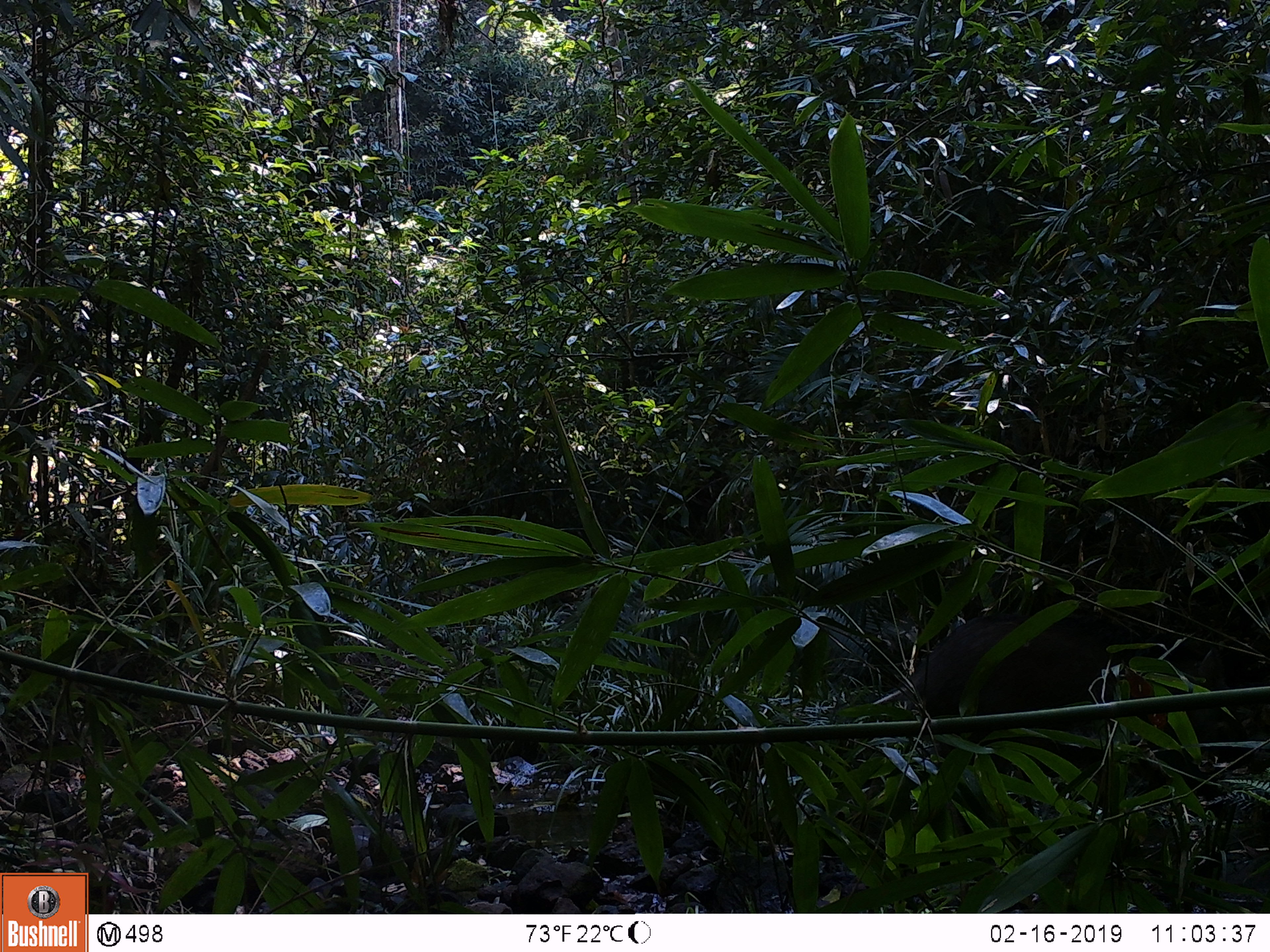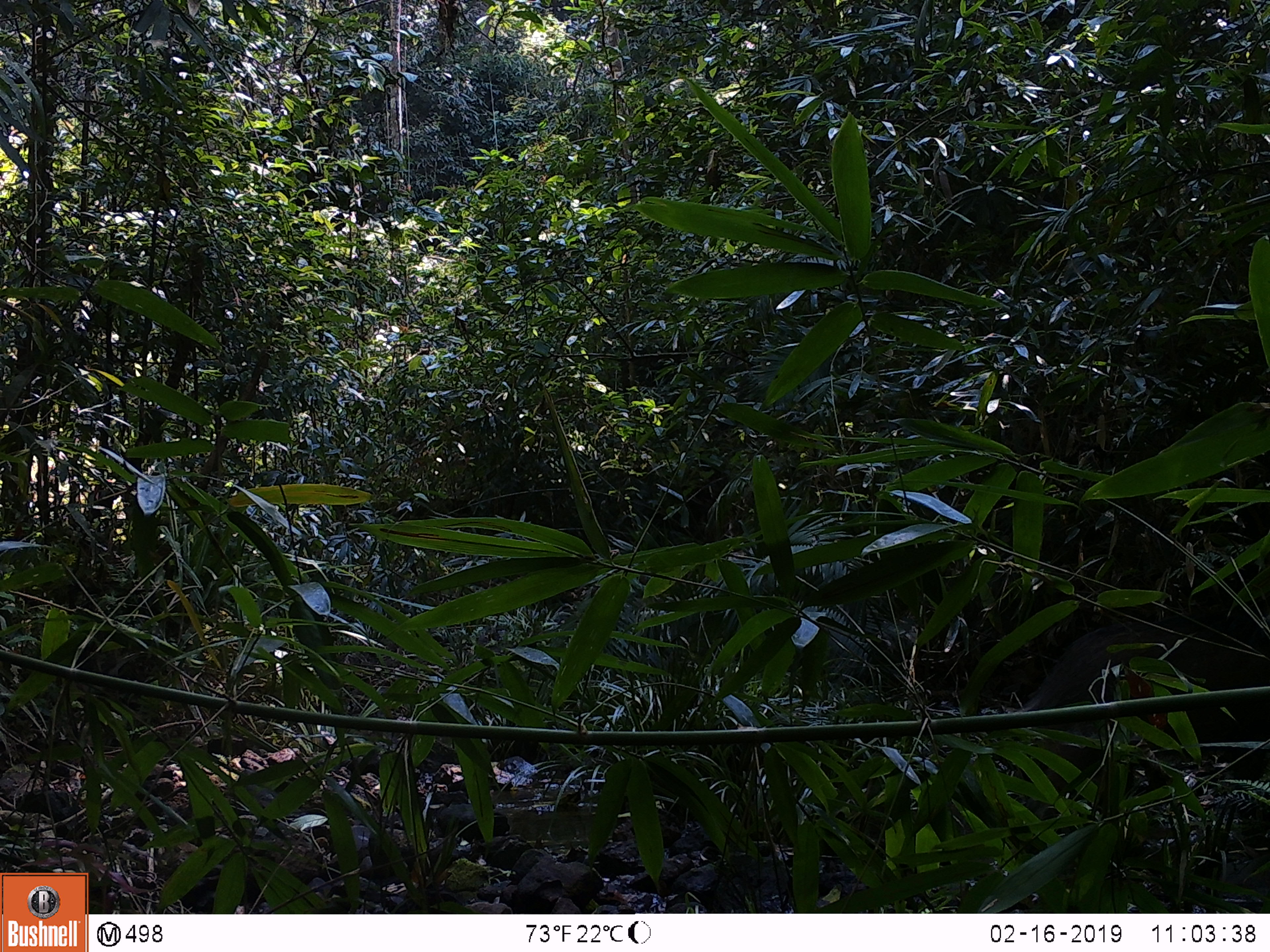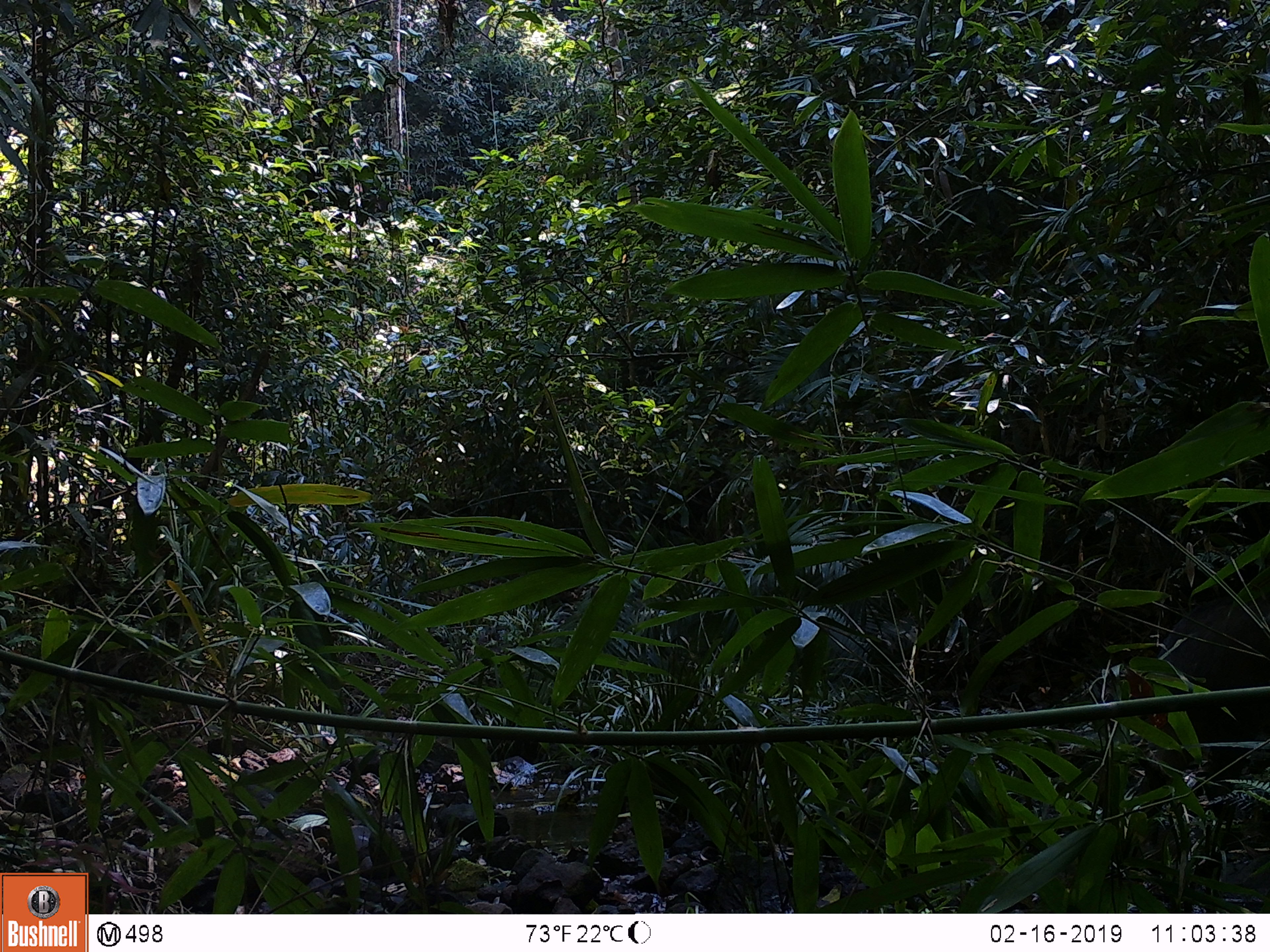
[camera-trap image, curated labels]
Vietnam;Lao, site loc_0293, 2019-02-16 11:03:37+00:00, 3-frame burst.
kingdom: Animalia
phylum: Chordata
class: Mammalia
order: Artiodactyla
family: Suidae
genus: Sus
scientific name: Sus scrofa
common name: eurasian wild pig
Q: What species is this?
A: Eurasian wild pig (Sus scrofa).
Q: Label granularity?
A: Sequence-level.